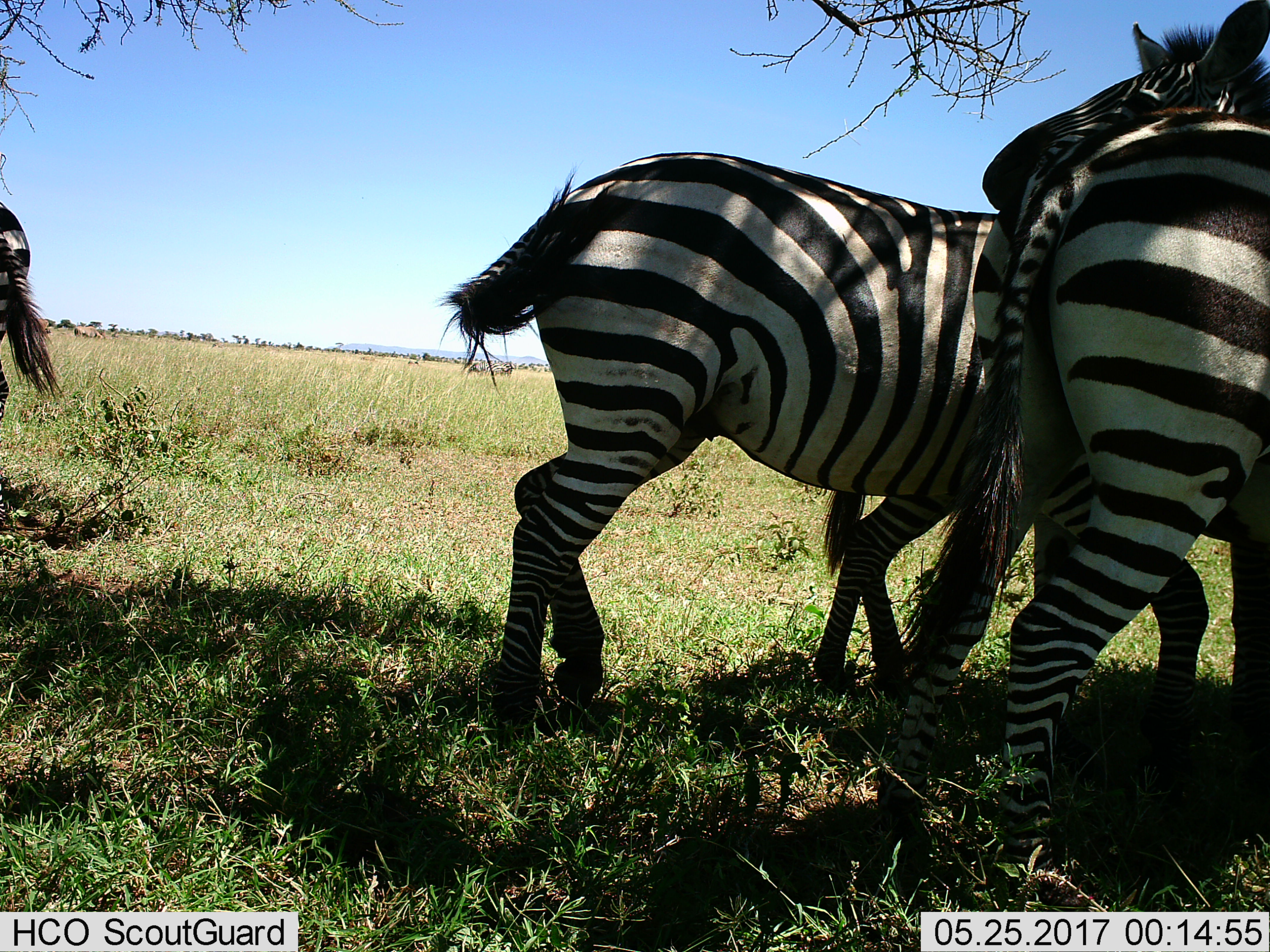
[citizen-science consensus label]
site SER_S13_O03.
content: unidentified animal